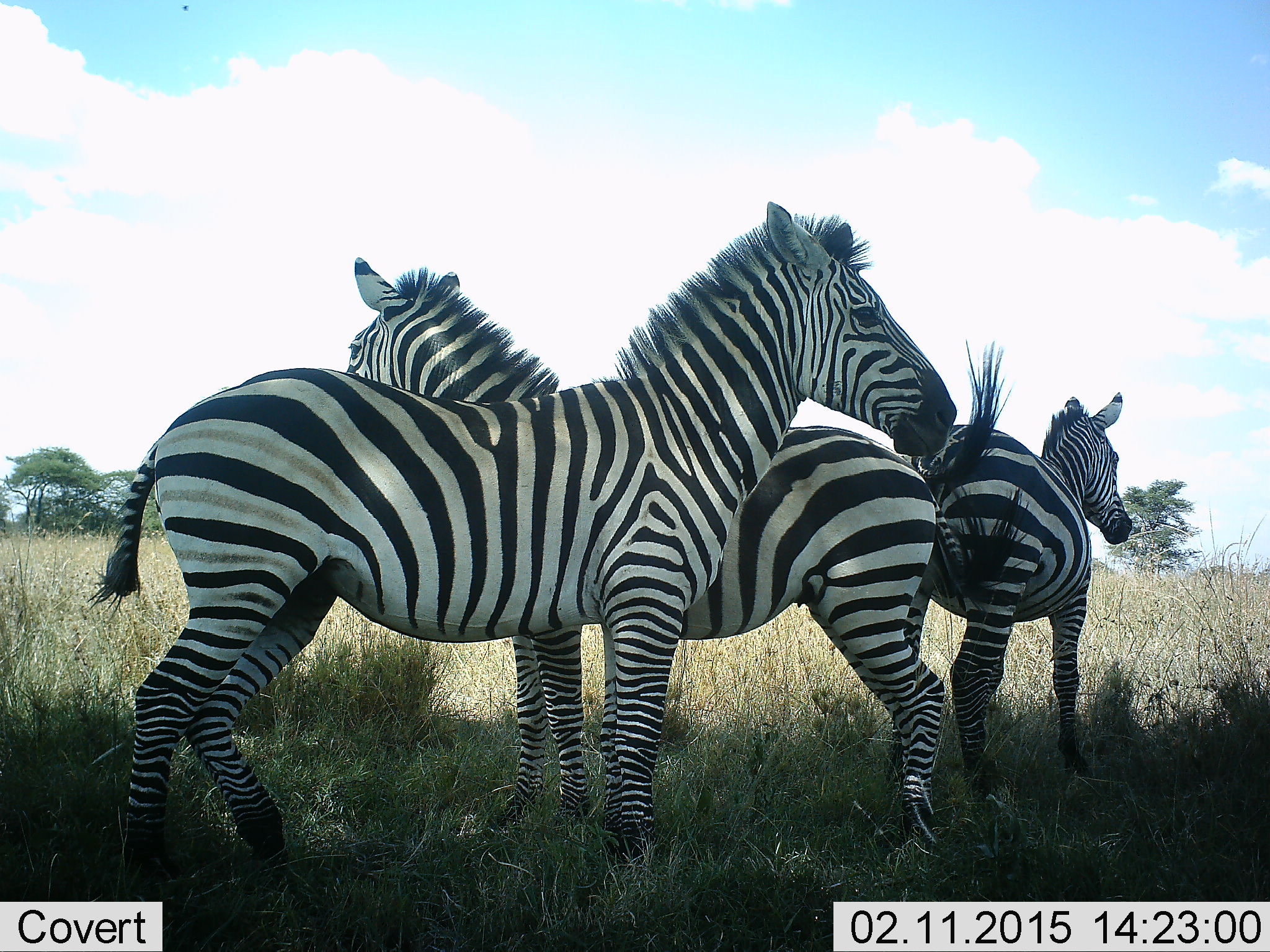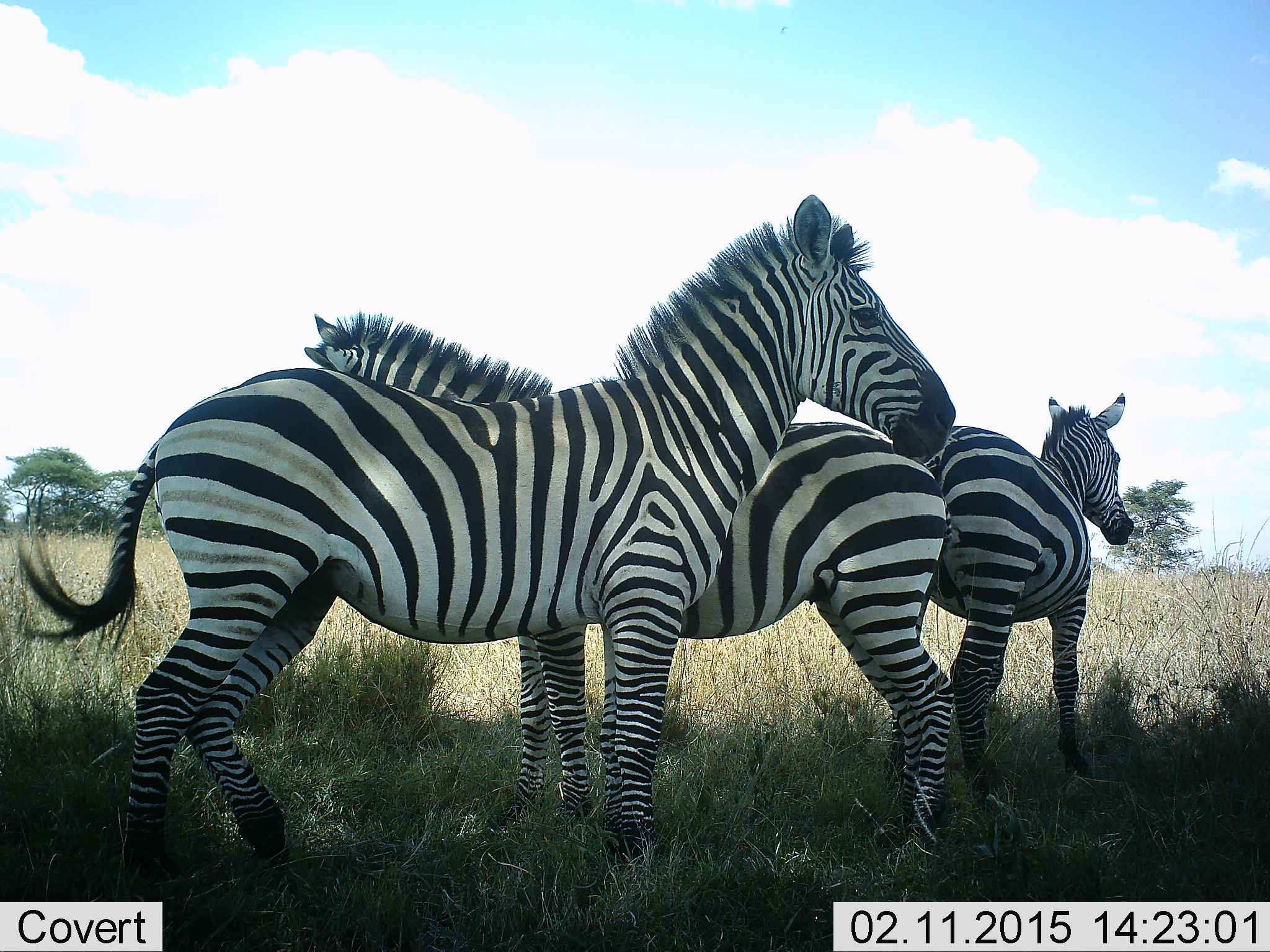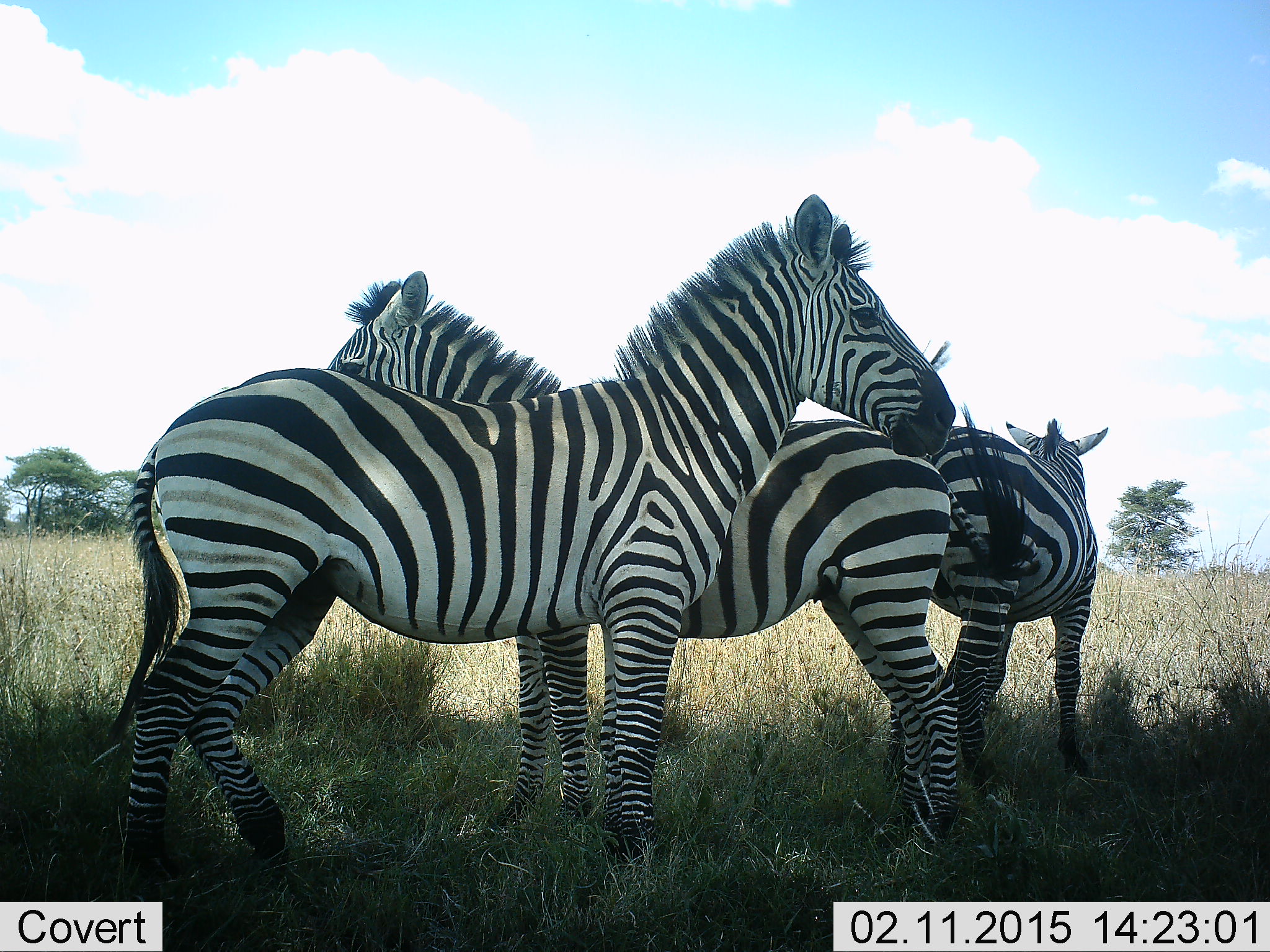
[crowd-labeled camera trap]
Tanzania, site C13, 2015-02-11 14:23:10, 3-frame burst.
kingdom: Animalia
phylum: Chordata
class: Mammalia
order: Perissodactyla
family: Equidae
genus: Equus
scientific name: Equus quagga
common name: plains zebra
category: zebra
Zebra (plains zebra) (Equus quagga), count 3. Behavior (volunteer vote fractions): standing 100%, resting 10%, moving 0%, interacting 0%. Young present (vote fraction): 0%. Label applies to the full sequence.